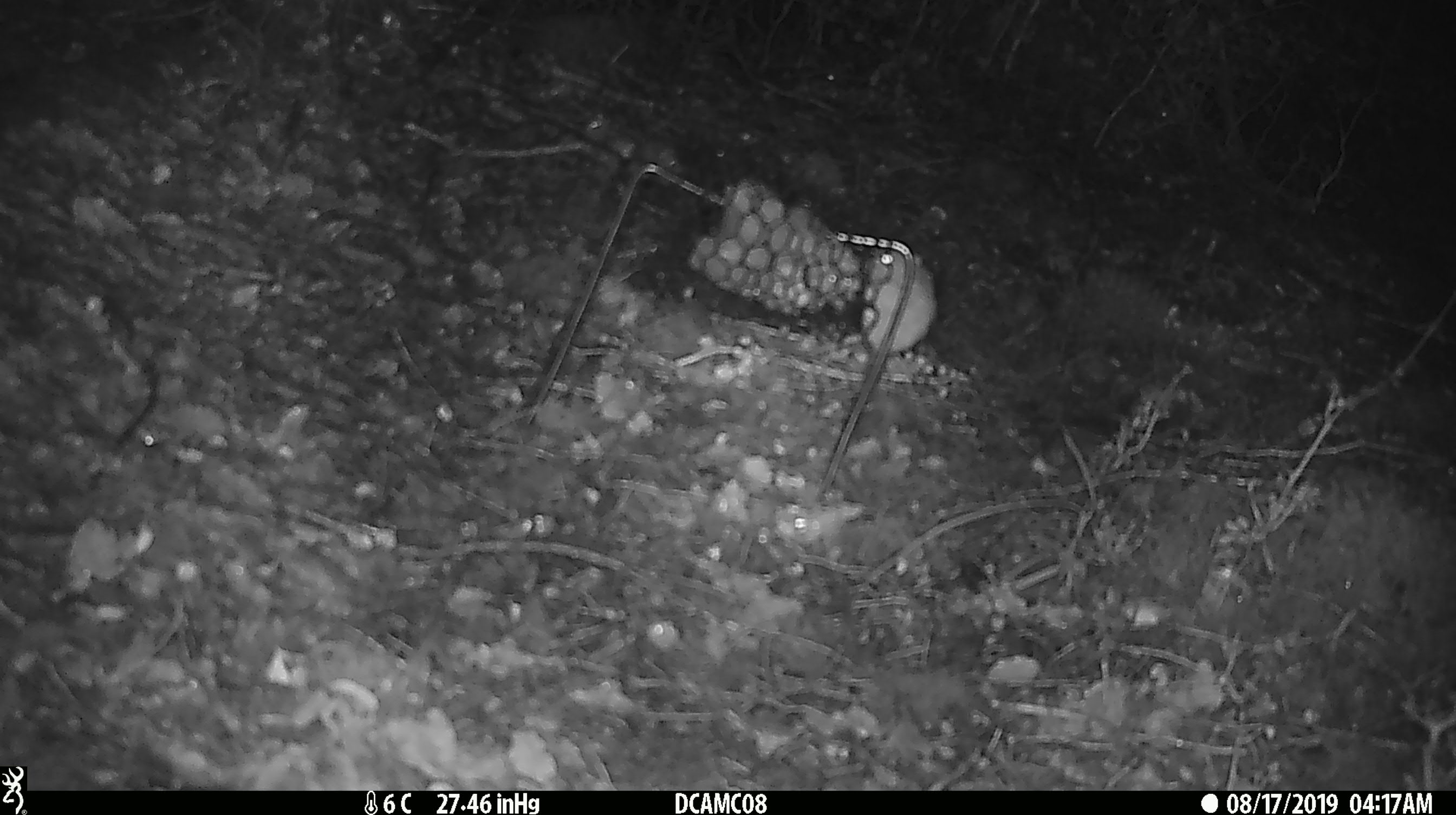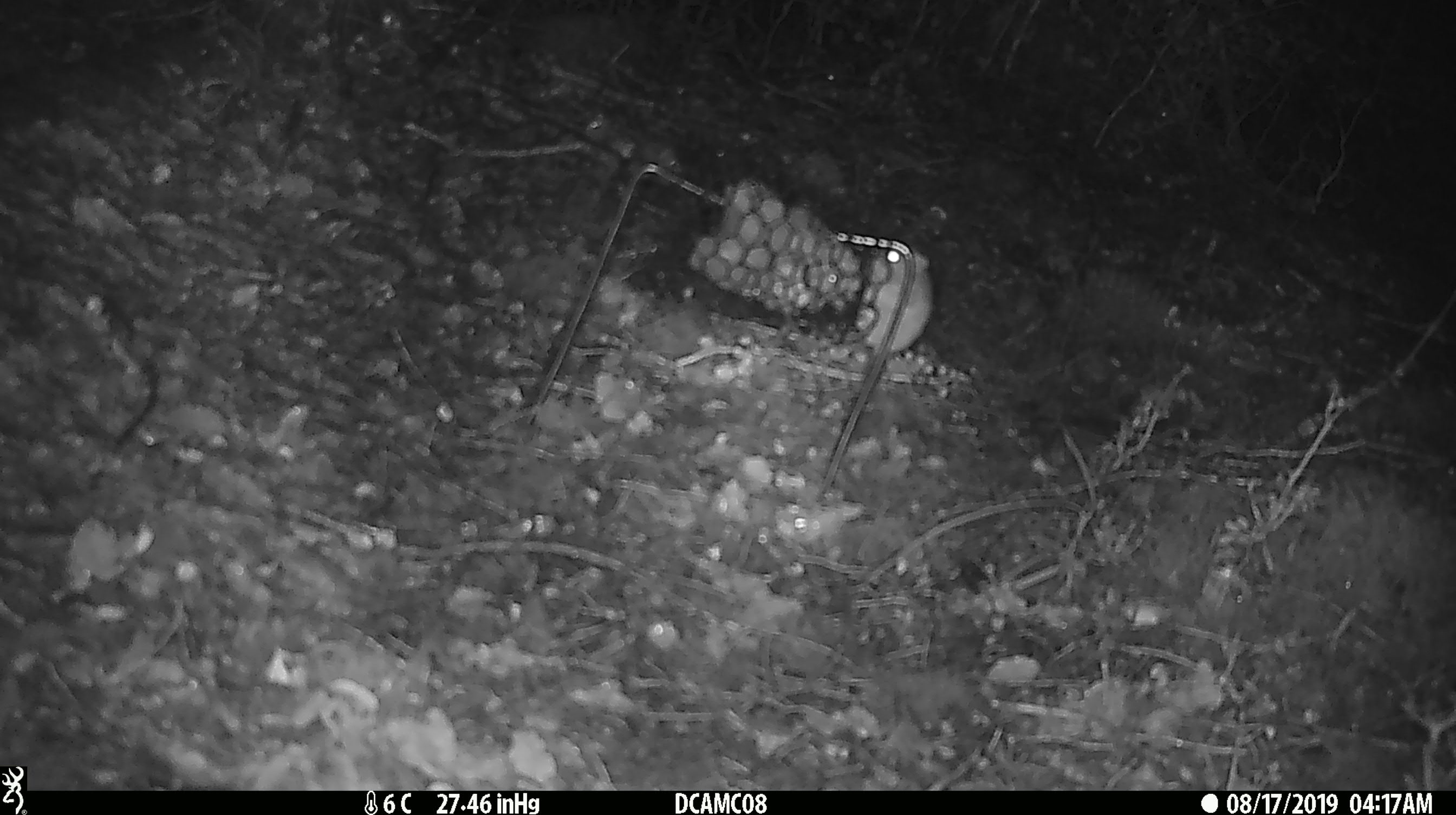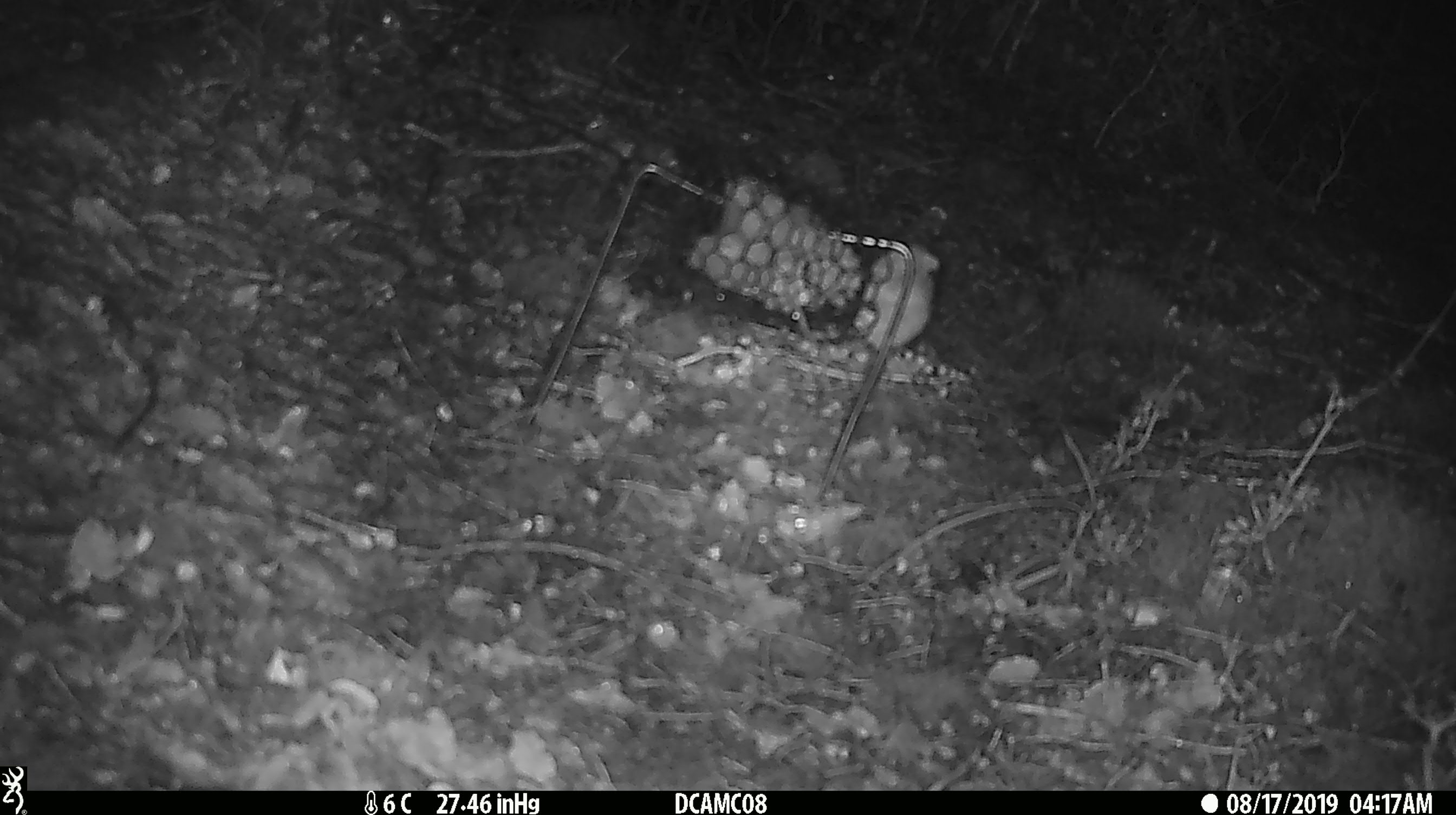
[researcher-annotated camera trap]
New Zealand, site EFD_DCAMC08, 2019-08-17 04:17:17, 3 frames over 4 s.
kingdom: Animalia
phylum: Chordata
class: Mammalia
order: Rodentia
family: Muridae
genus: Mus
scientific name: Mus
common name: mouse